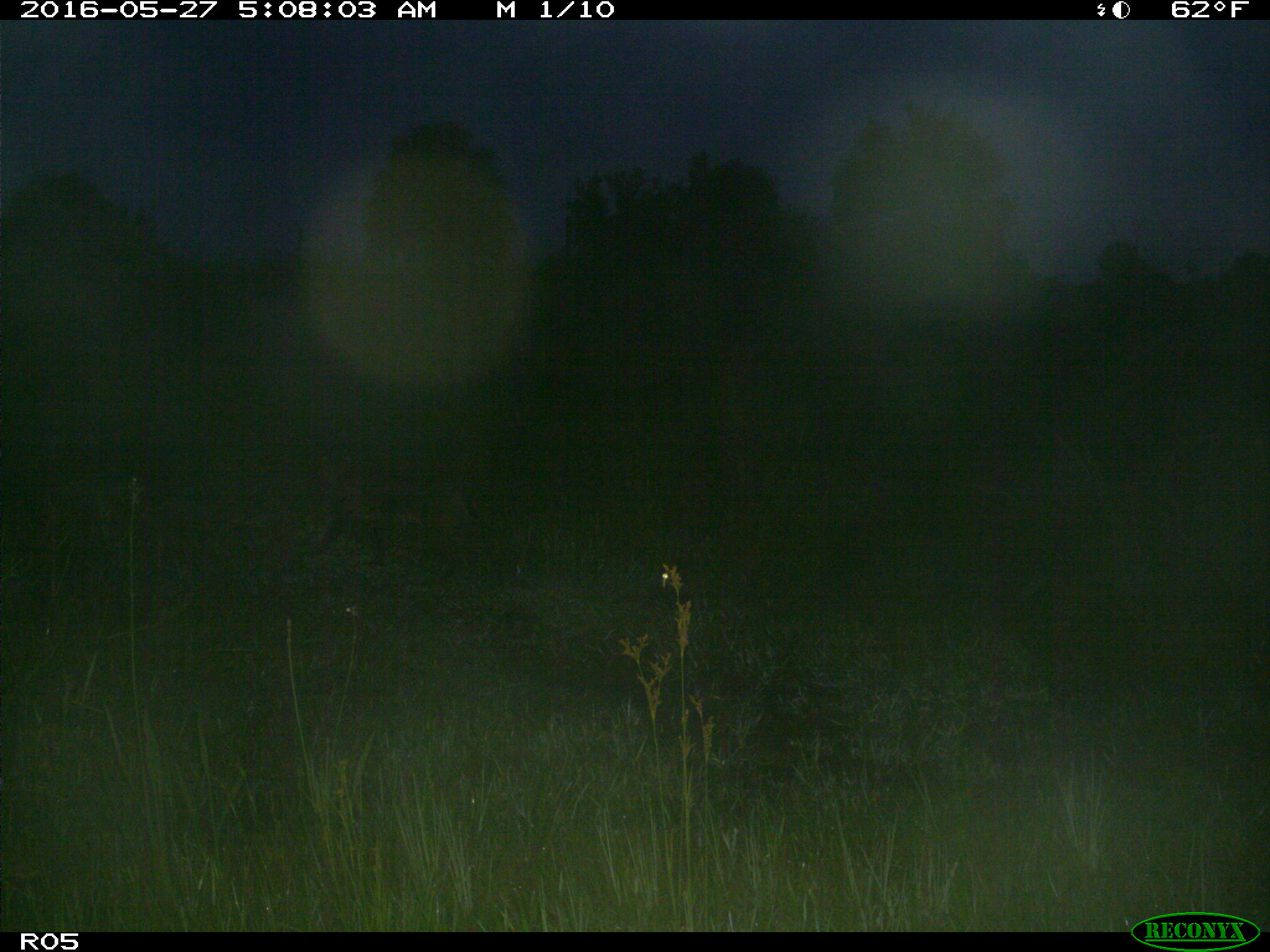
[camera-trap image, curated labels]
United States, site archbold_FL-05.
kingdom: Animalia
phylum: Chordata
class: Mammalia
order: Carnivora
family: Felidae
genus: Lynx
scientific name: Lynx rufus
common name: bobcat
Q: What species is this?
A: Lynx rufus (bobcat).